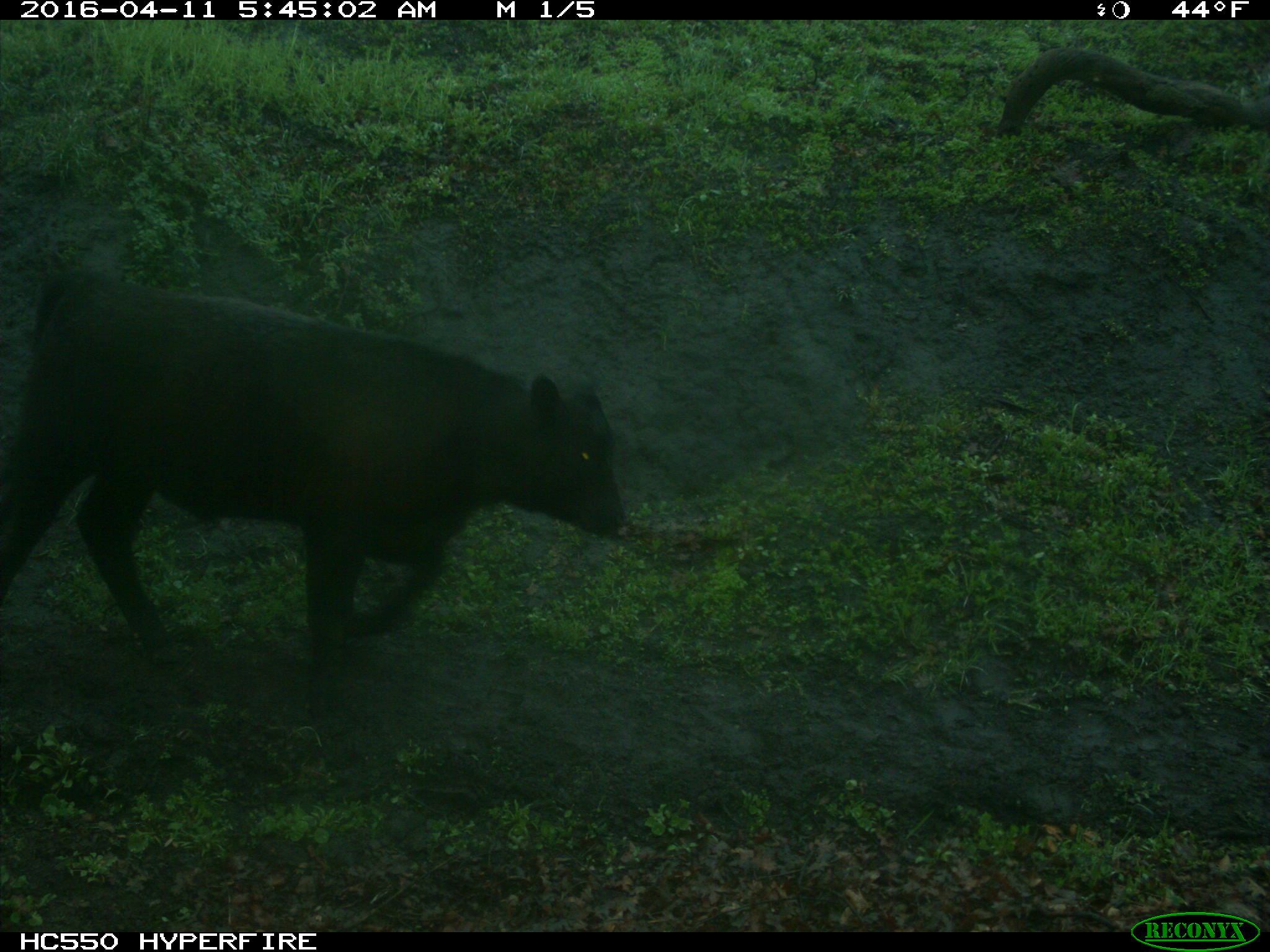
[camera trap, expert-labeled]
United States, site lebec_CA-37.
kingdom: Animalia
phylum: Chordata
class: Mammalia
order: Artiodactyla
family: Bovidae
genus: Bos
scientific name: Bos taurus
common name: domestic cow